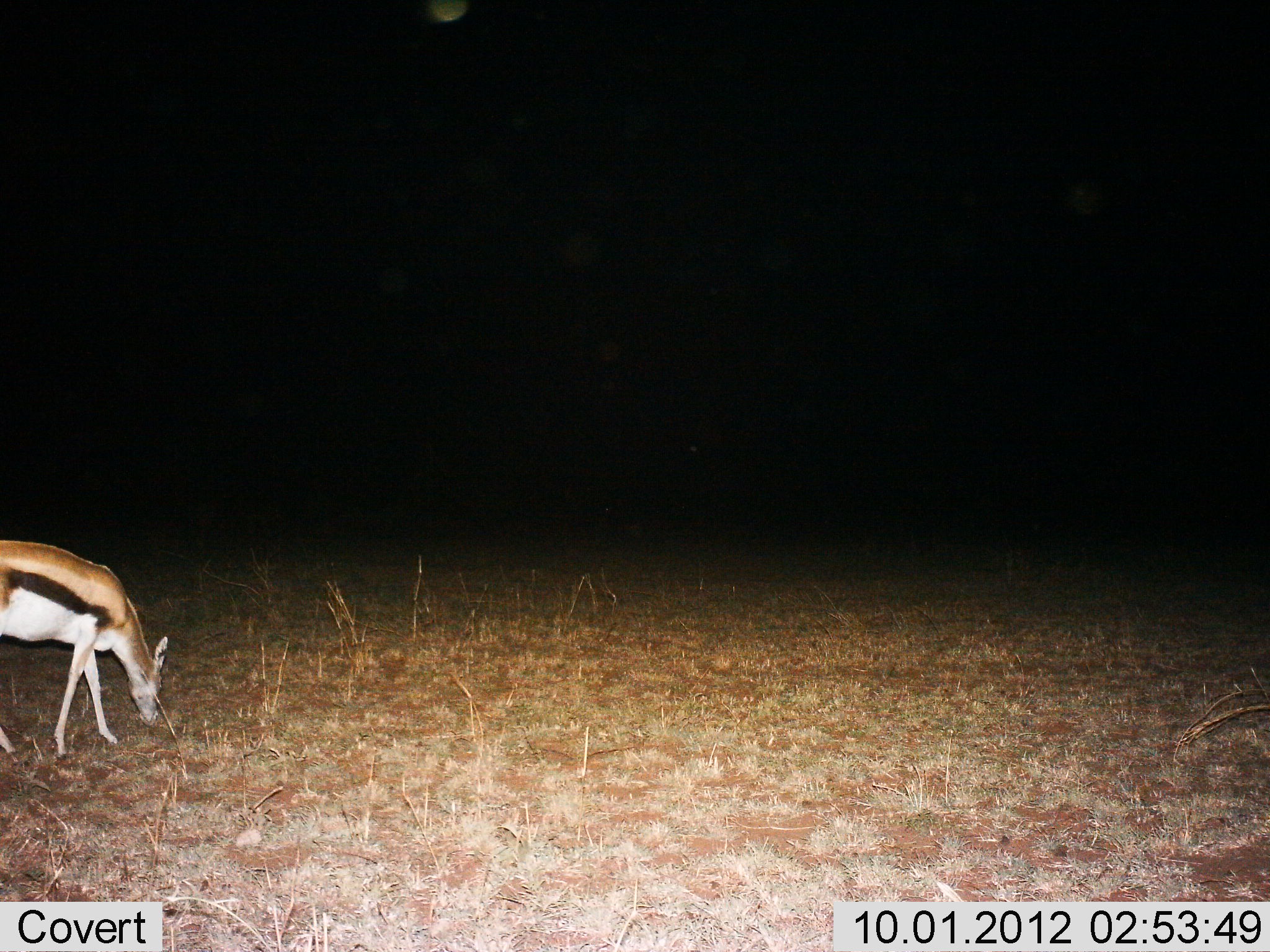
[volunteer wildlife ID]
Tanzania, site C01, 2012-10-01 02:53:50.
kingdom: Animalia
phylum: Chordata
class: Mammalia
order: Artiodactyla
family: Bovidae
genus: Eudorcas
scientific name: Eudorcas thomsonii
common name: thomson's gazelle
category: gazellethomsons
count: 1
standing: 10%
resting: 0%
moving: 0%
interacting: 0%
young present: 0%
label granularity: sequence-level